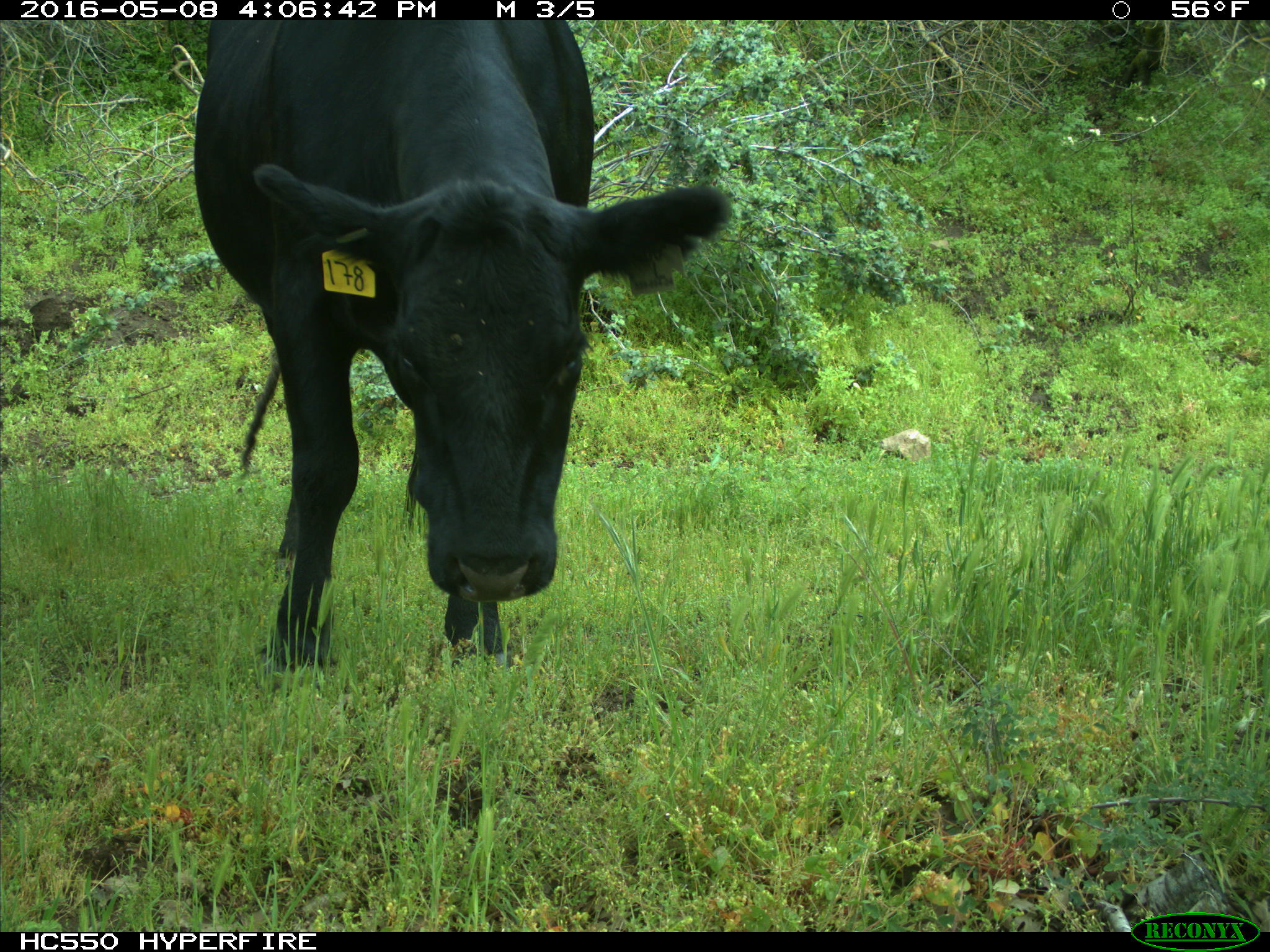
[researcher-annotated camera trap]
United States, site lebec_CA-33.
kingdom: Animalia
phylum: Chordata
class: Mammalia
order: Artiodactyla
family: Bovidae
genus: Bos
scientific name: Bos taurus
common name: domestic cow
Bos taurus (domestic cow).